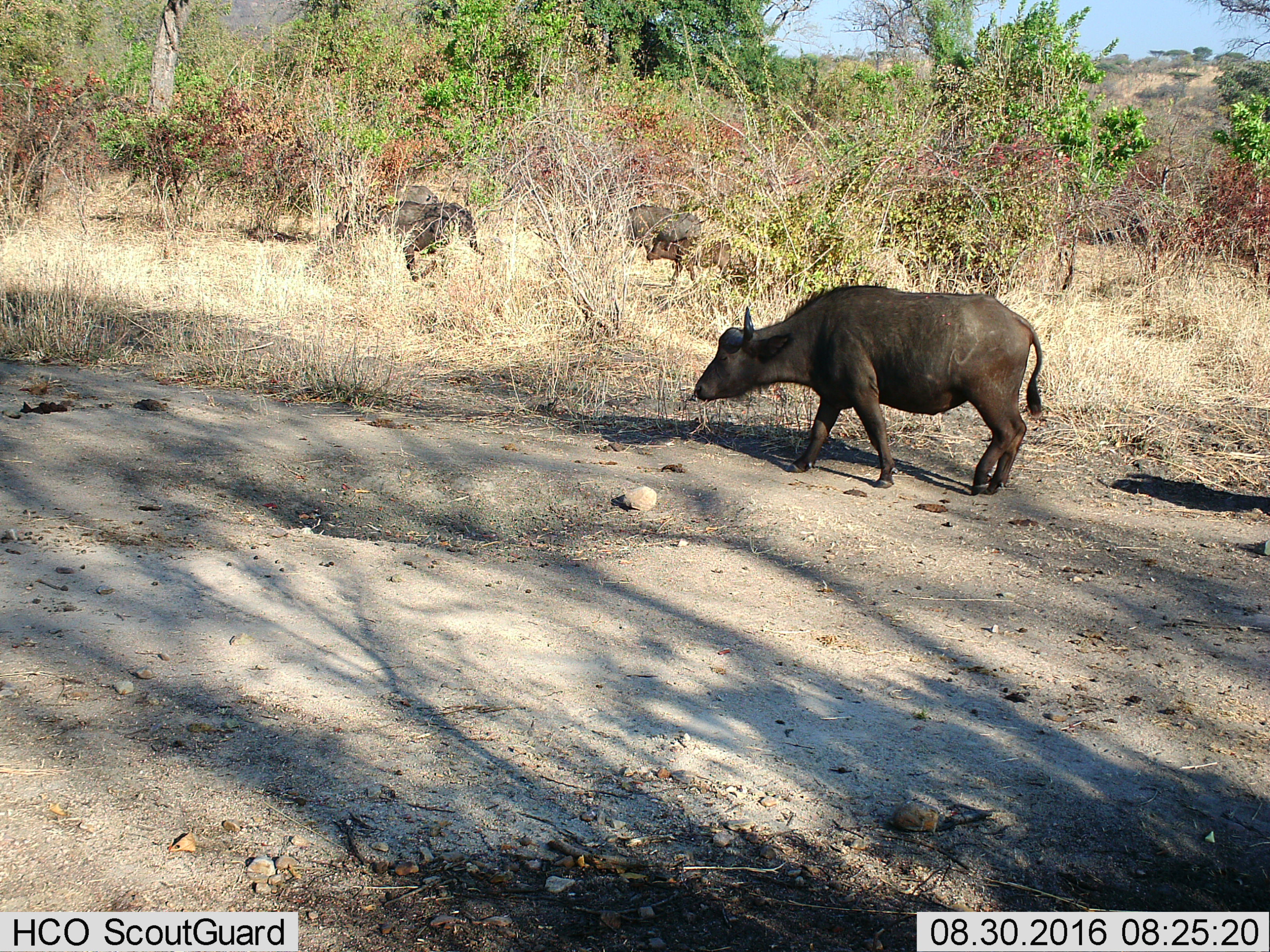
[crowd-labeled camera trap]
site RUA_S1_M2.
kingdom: Animalia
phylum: Chordata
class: Mammalia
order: Artiodactyla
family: Bovidae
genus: Syncerus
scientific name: Syncerus caffer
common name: african buffalo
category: buffalo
Buffalo (african buffalo) (Syncerus caffer), count 5. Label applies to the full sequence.